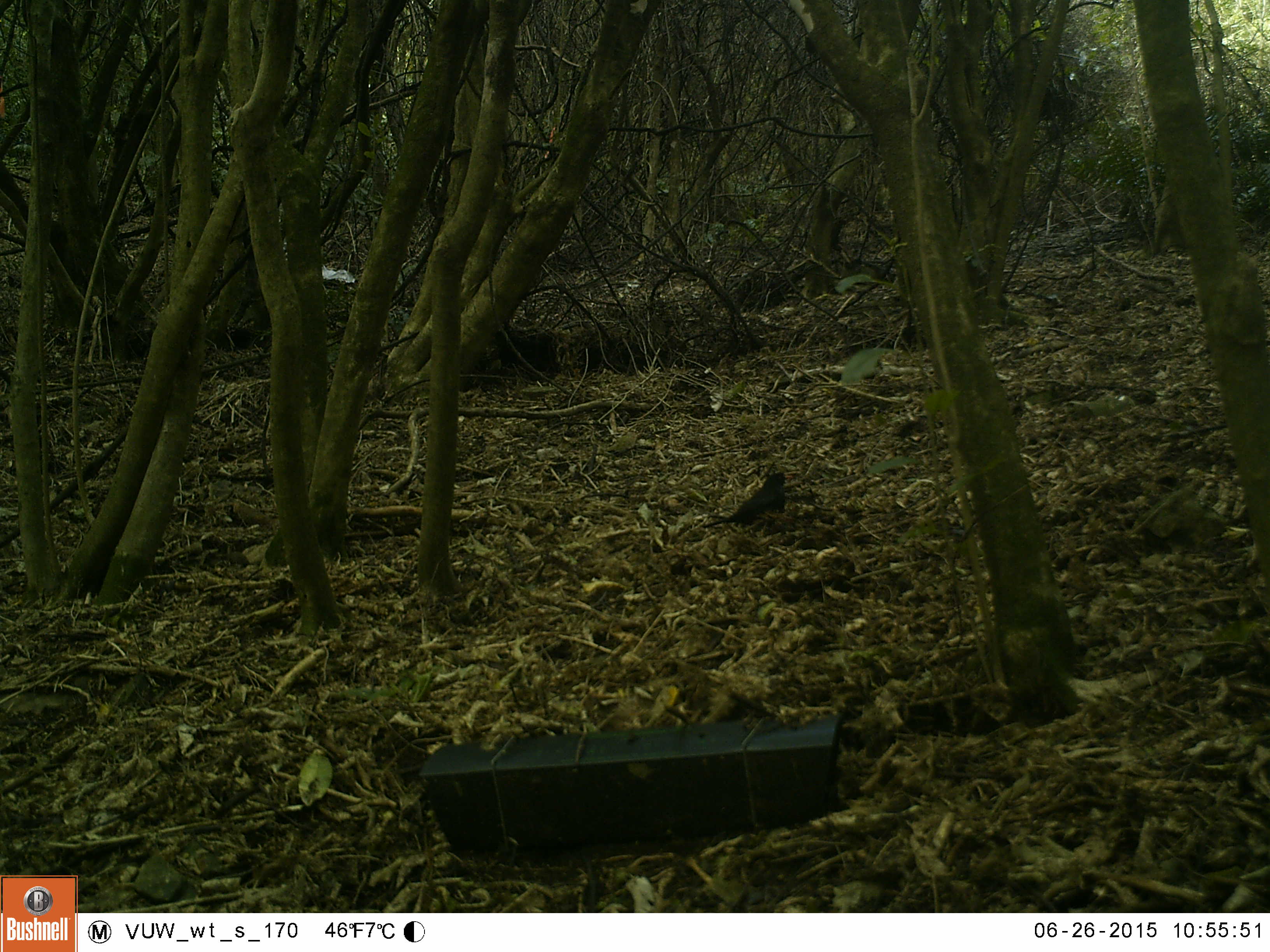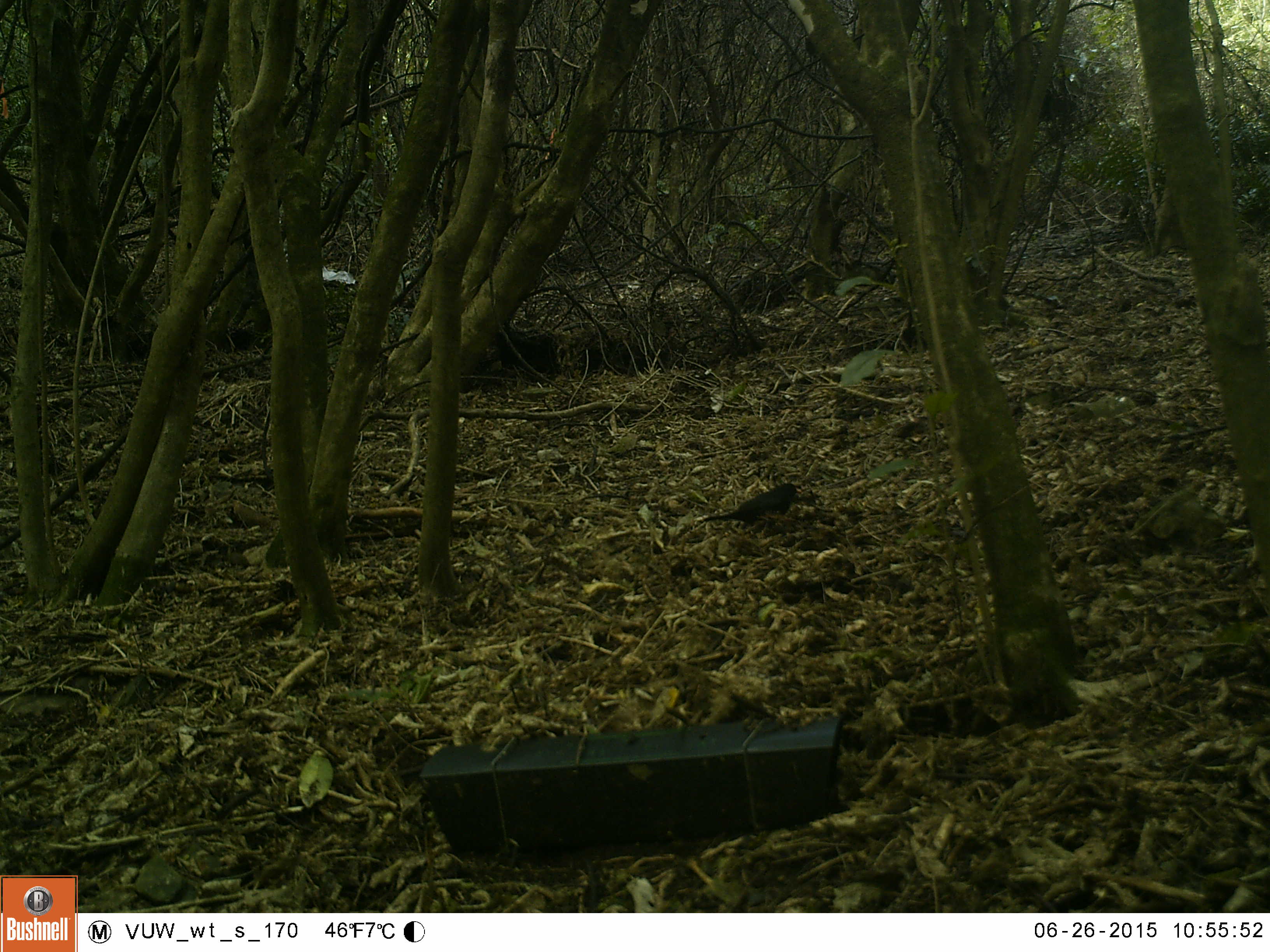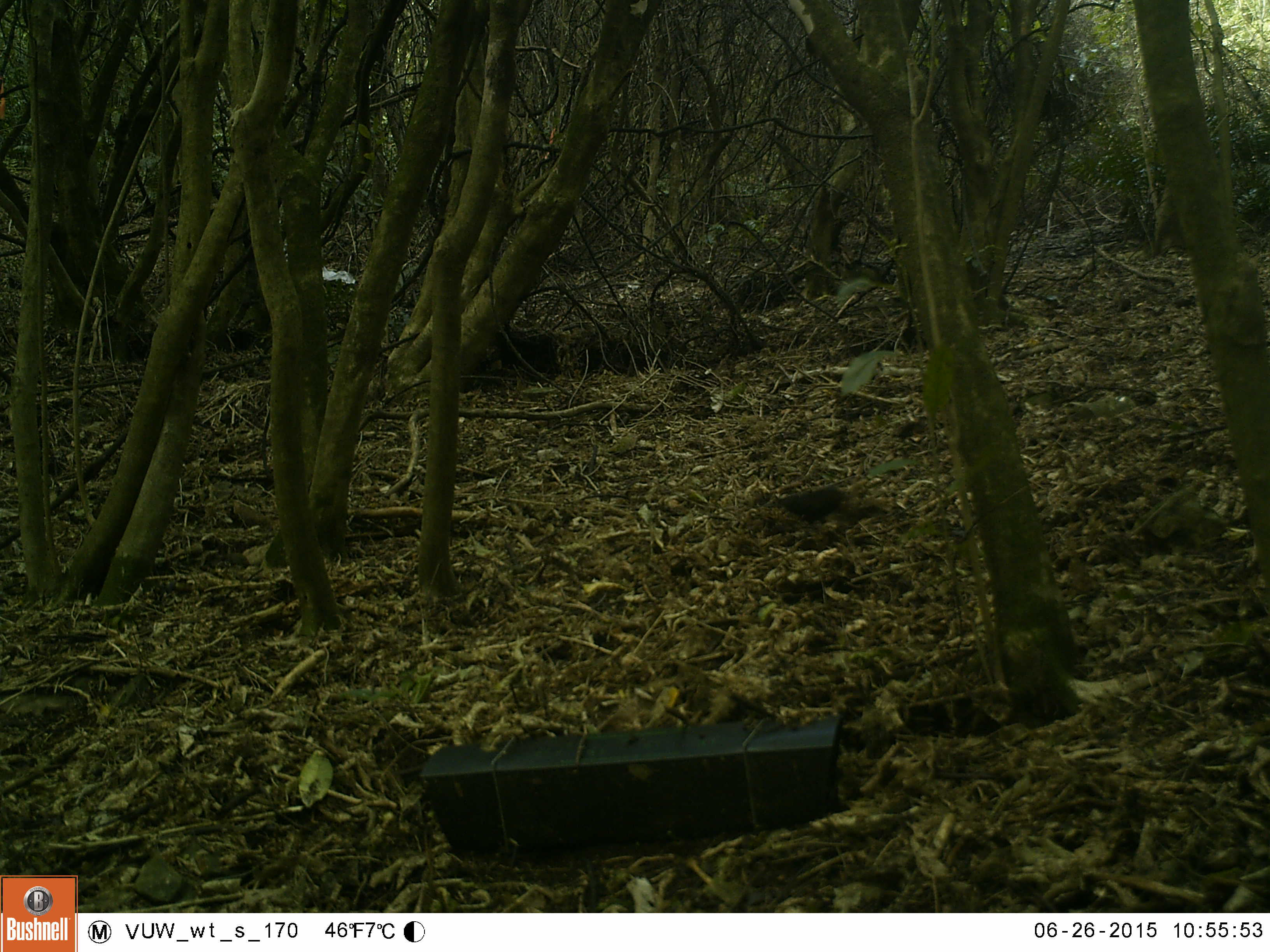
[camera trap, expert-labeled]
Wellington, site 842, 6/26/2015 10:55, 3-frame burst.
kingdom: Animalia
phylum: Chordata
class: Aves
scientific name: Aves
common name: bird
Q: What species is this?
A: Bird (Aves).